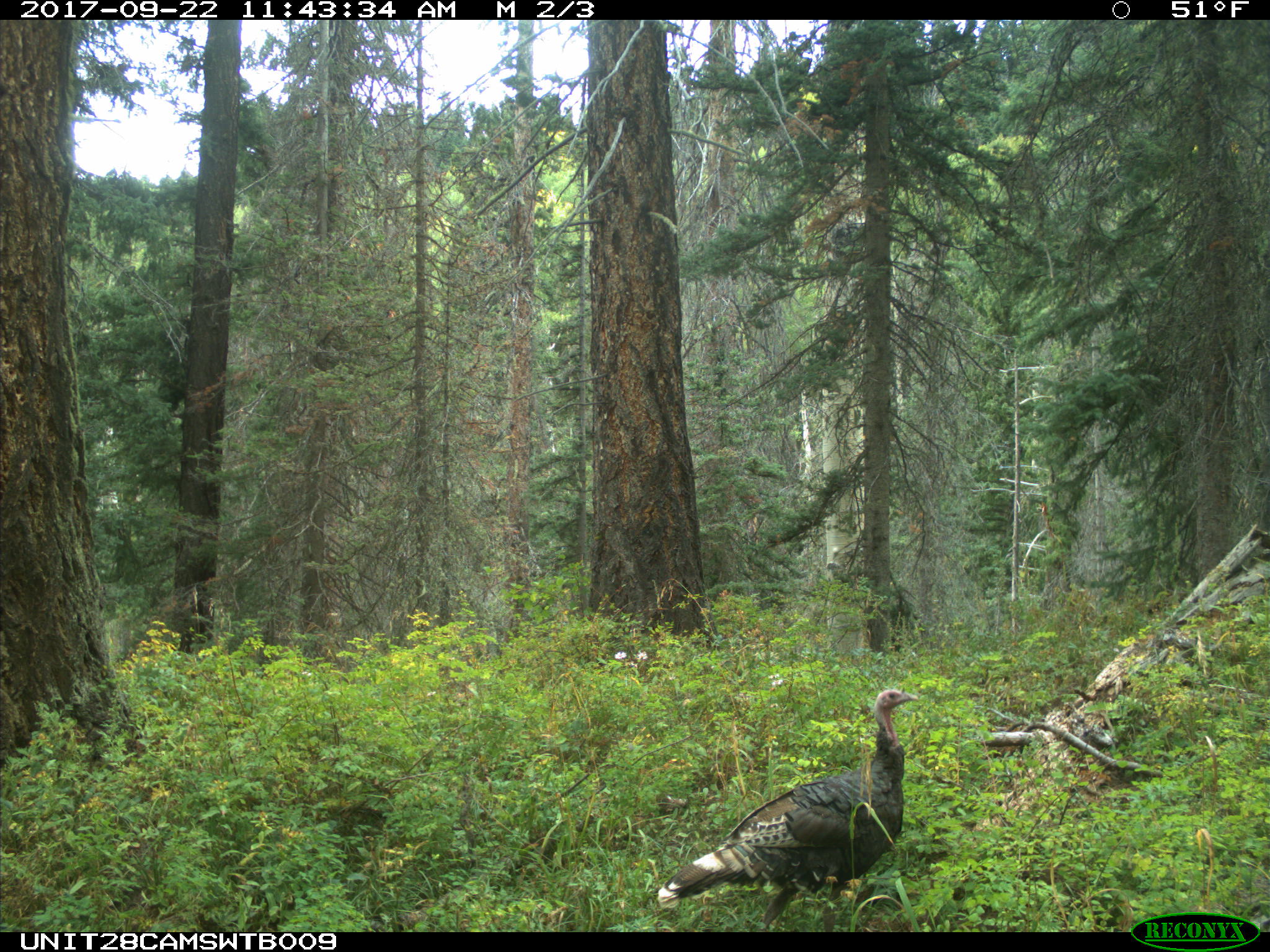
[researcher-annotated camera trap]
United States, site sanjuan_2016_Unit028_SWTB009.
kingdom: Animalia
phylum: Chordata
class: Aves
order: Galliformes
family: Phasianidae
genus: Meleagris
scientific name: Meleagris gallopavo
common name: wild turkey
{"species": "Meleagris gallopavo (wild turkey)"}